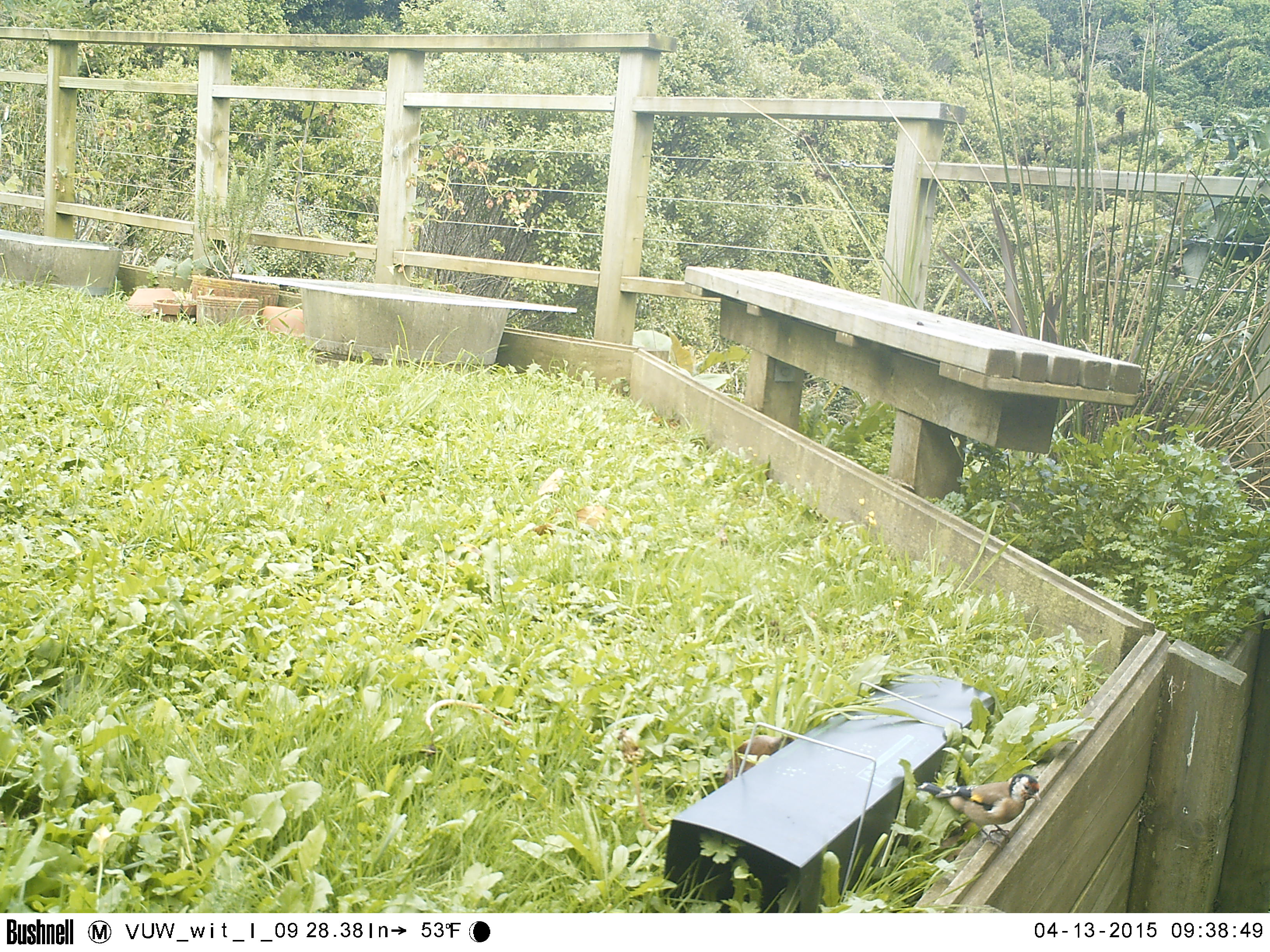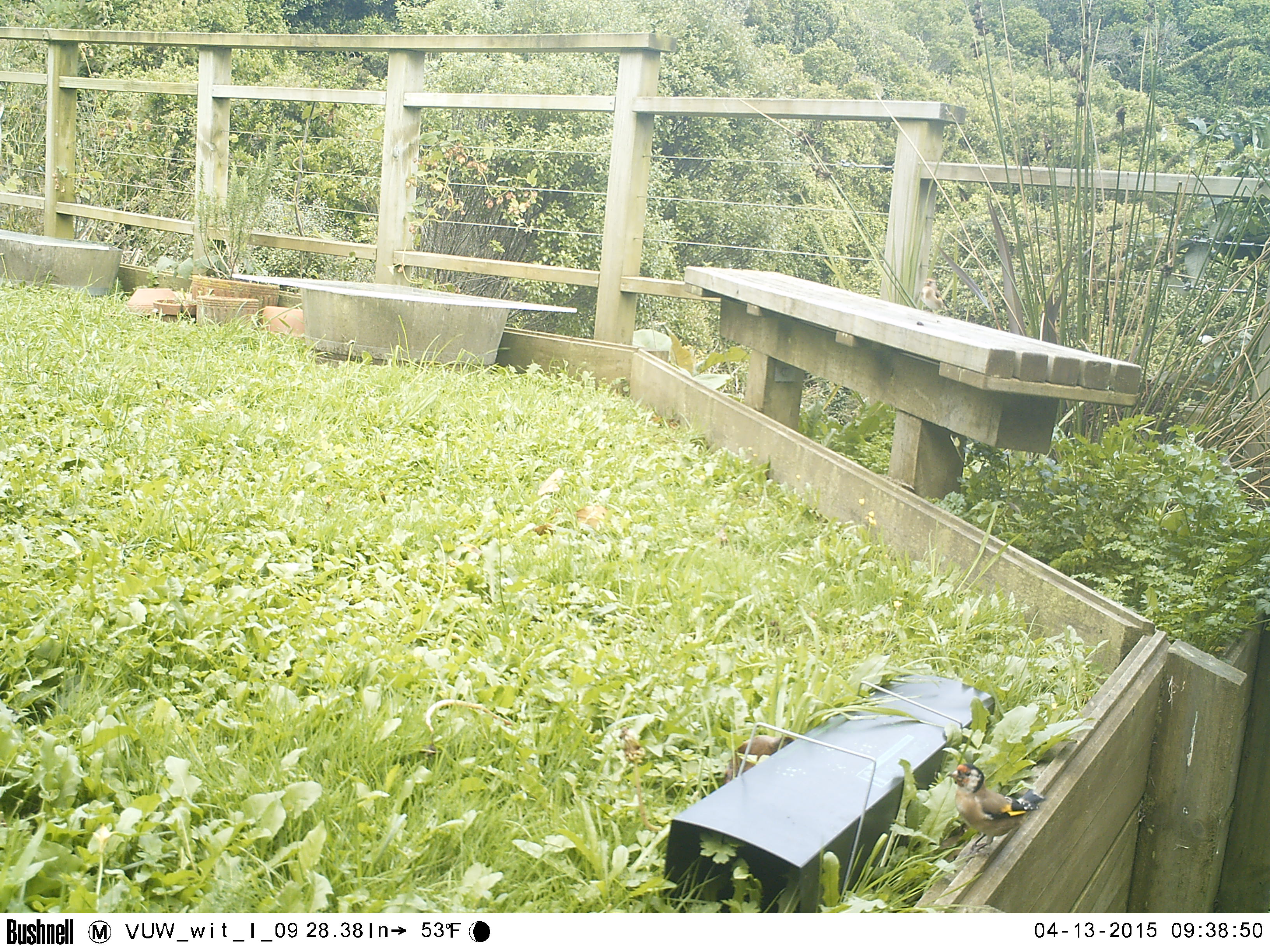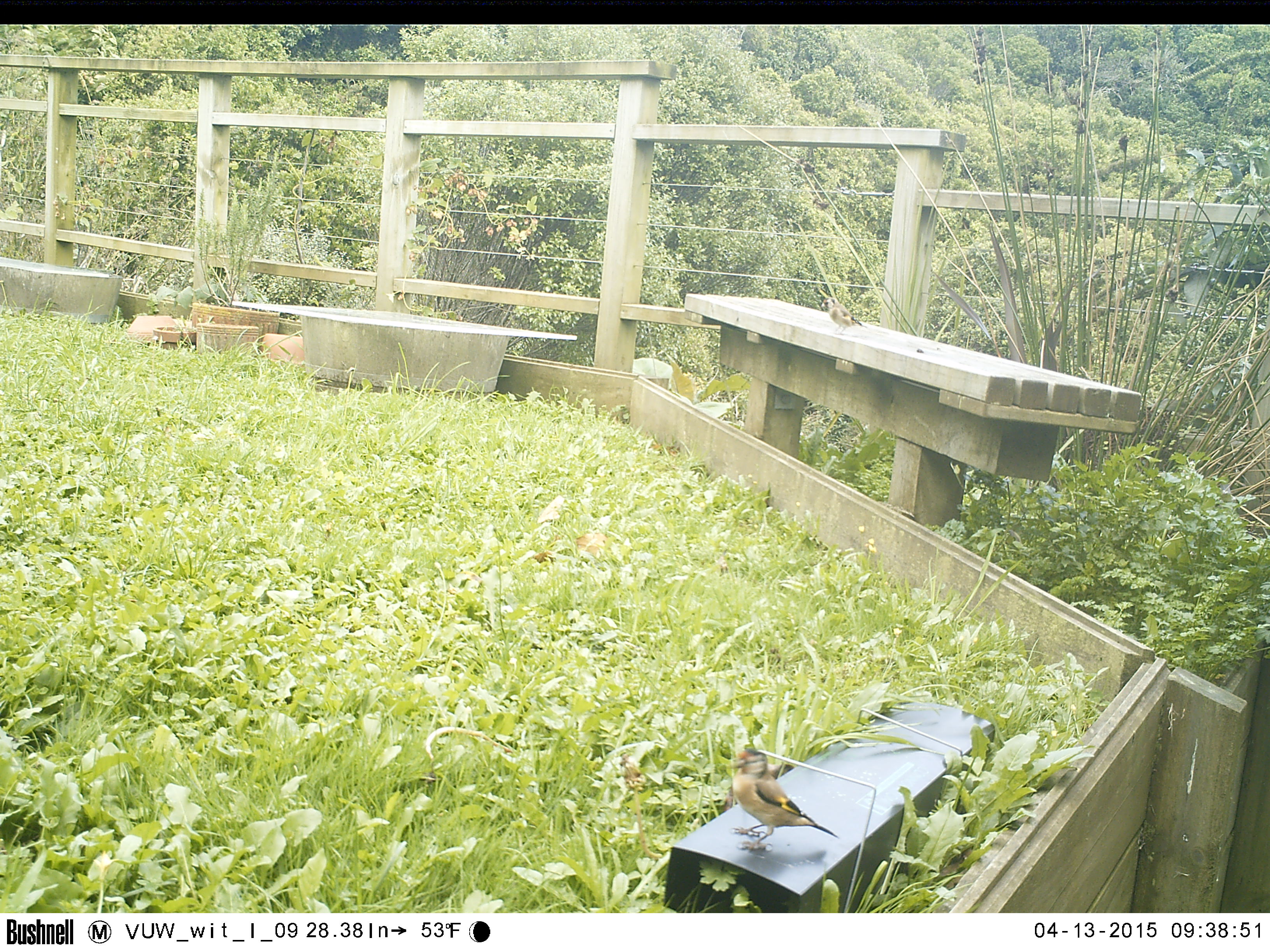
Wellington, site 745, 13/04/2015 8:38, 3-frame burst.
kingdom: Animalia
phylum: Chordata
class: Aves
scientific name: Aves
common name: bird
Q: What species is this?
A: Bird (Aves).